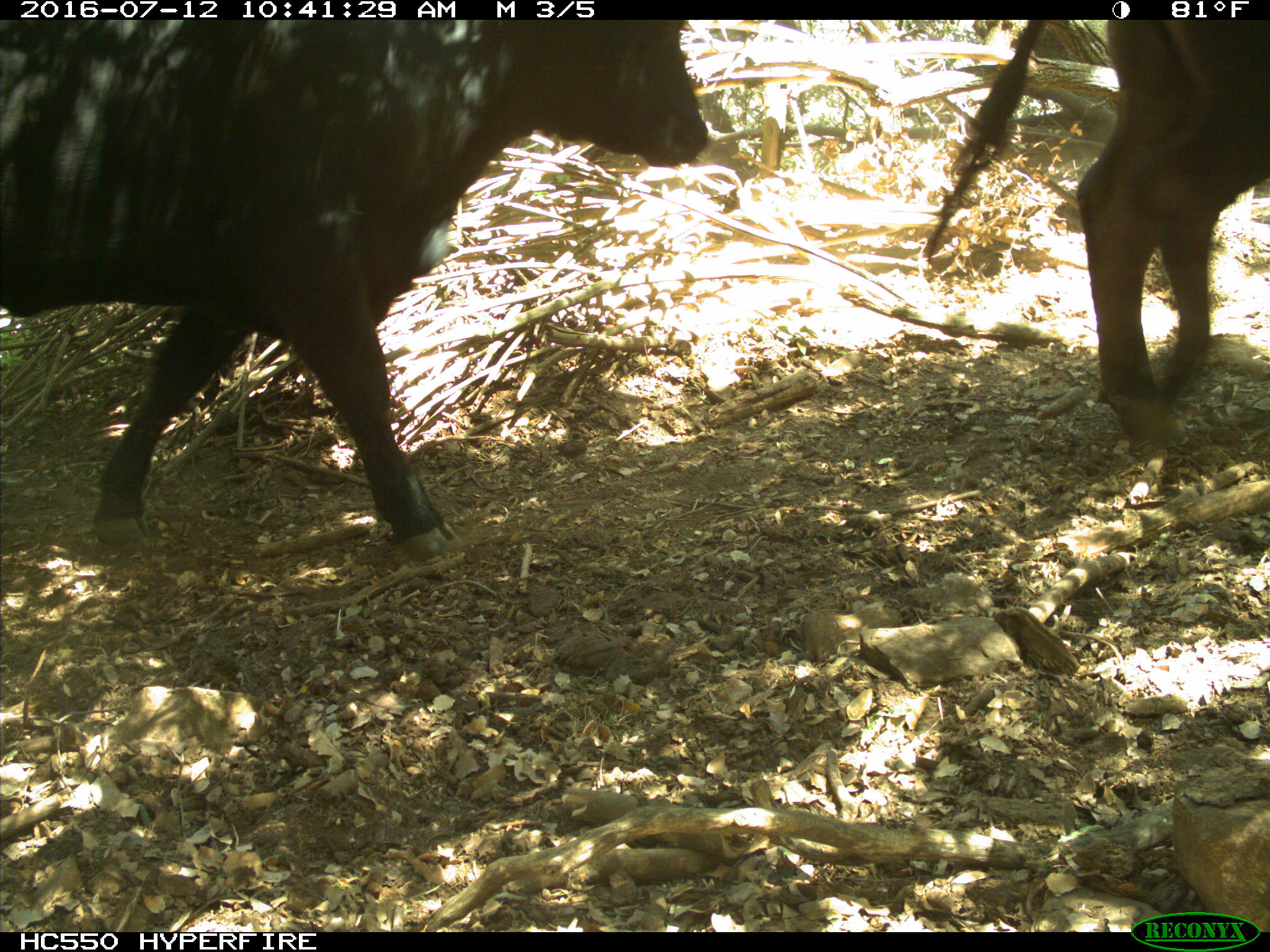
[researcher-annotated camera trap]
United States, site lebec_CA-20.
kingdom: Animalia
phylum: Chordata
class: Mammalia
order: Artiodactyla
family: Bovidae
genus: Bos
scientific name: Bos taurus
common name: domestic cow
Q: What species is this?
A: Bos taurus (domestic cow).